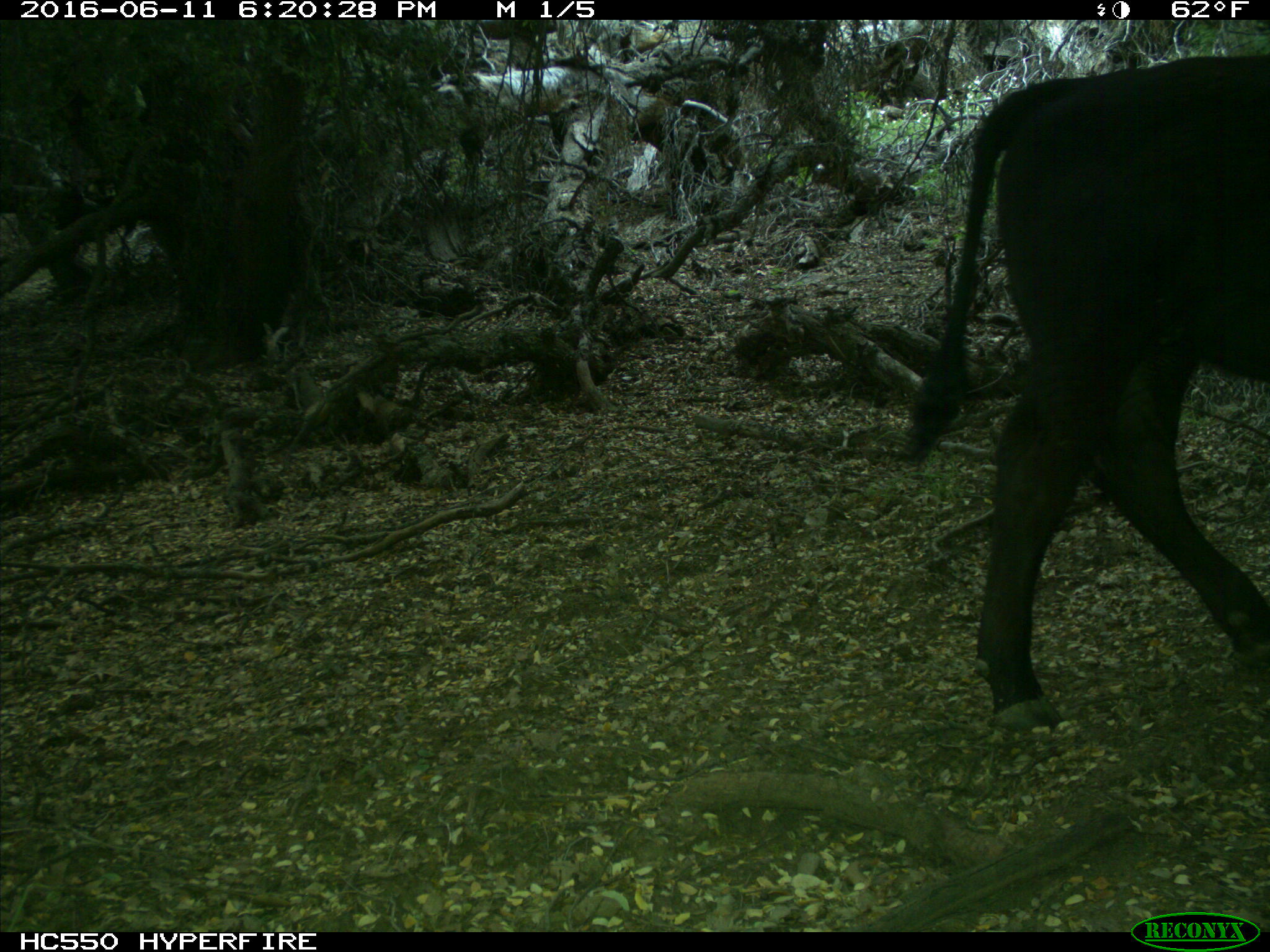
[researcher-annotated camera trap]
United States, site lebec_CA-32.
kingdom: Animalia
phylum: Chordata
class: Mammalia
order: Artiodactyla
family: Bovidae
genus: Bos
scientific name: Bos taurus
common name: domestic cow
Bos taurus (domestic cow).